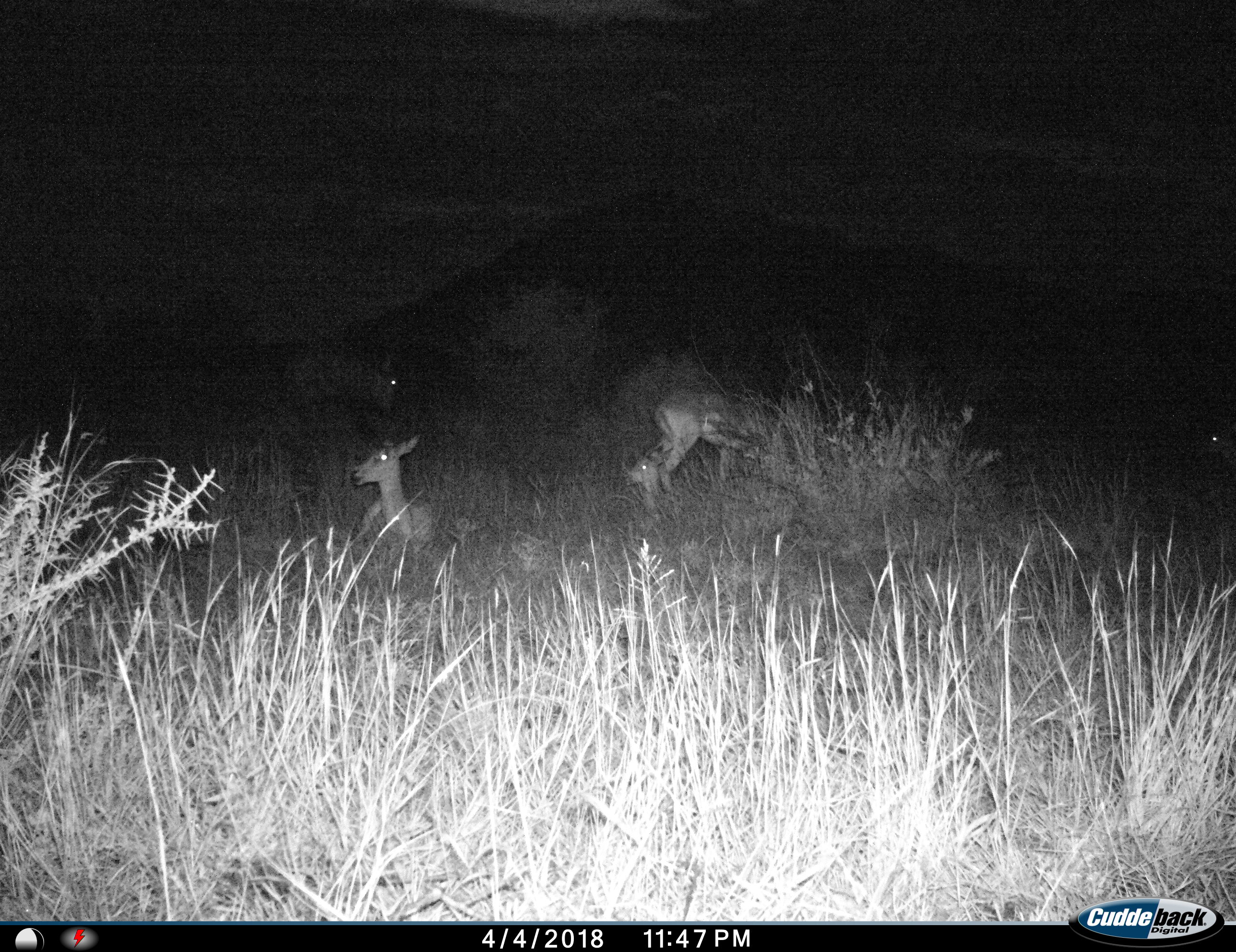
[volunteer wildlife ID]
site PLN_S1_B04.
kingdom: Animalia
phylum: Chordata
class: Mammalia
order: Artiodactyla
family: Bovidae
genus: Aepyceros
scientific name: Aepyceros melampus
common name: impala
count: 5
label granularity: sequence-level